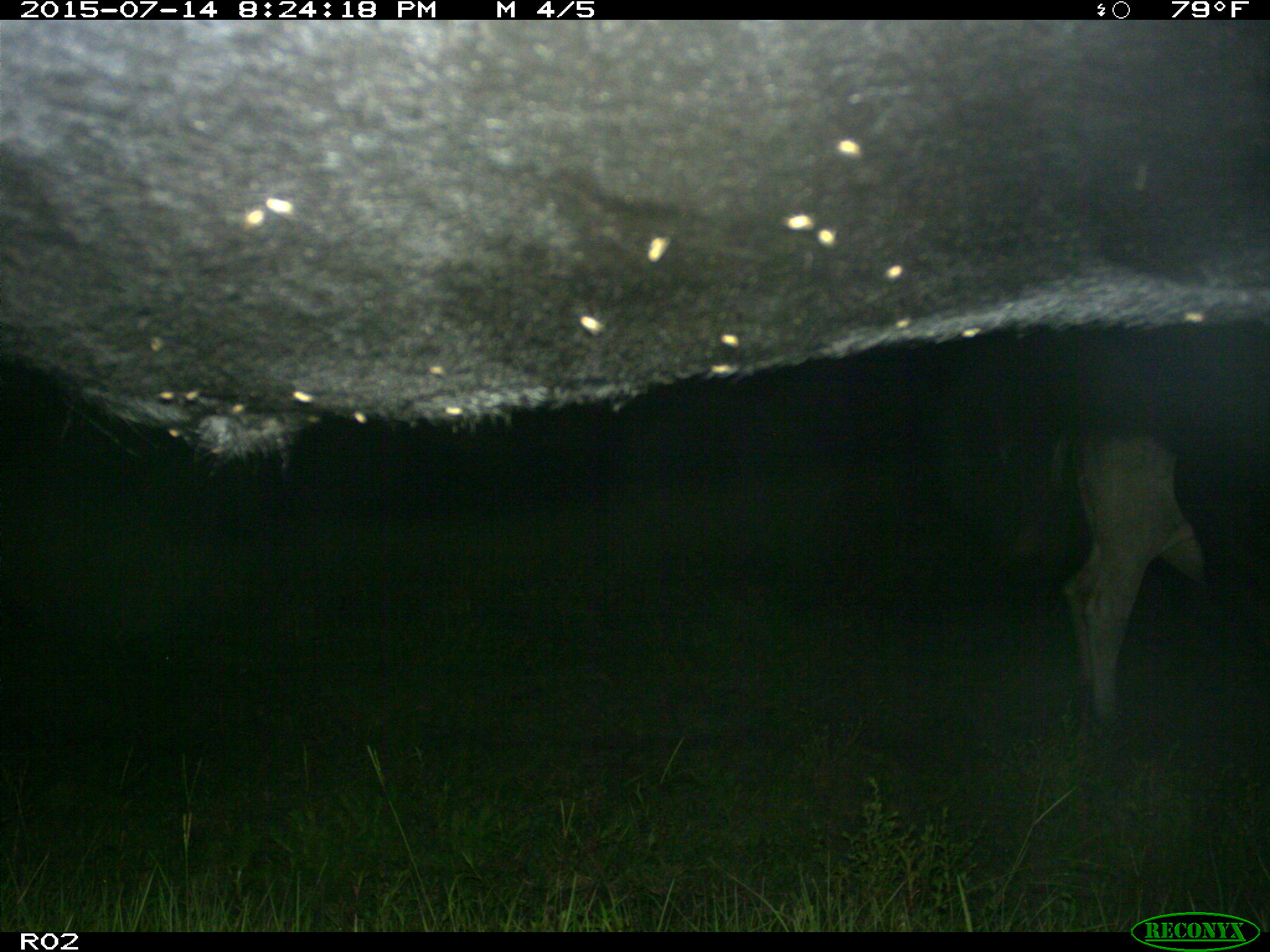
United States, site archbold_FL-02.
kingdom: Animalia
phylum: Chordata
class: Mammalia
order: Artiodactyla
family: Bovidae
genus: Bos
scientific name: Bos taurus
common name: domestic cow